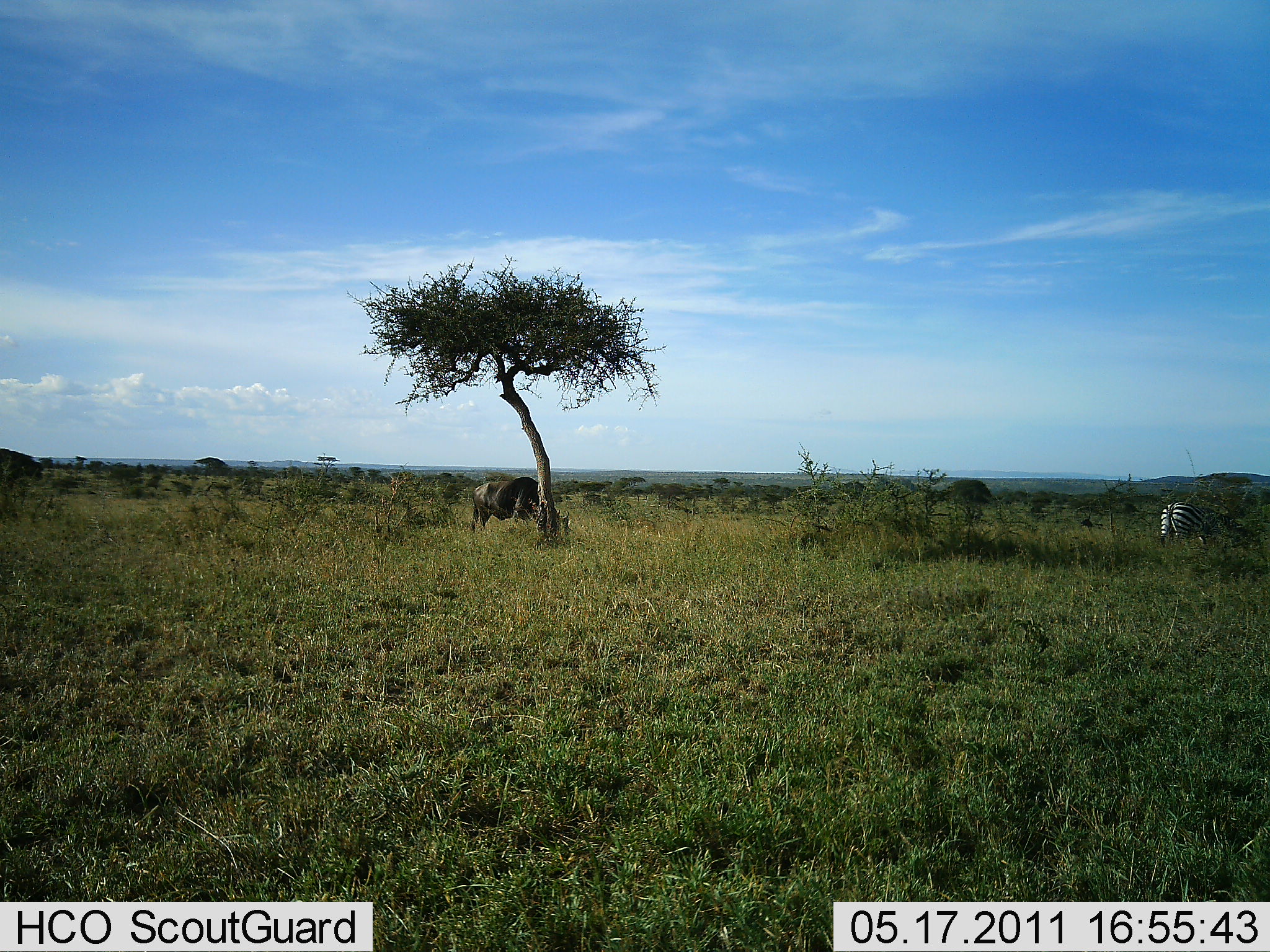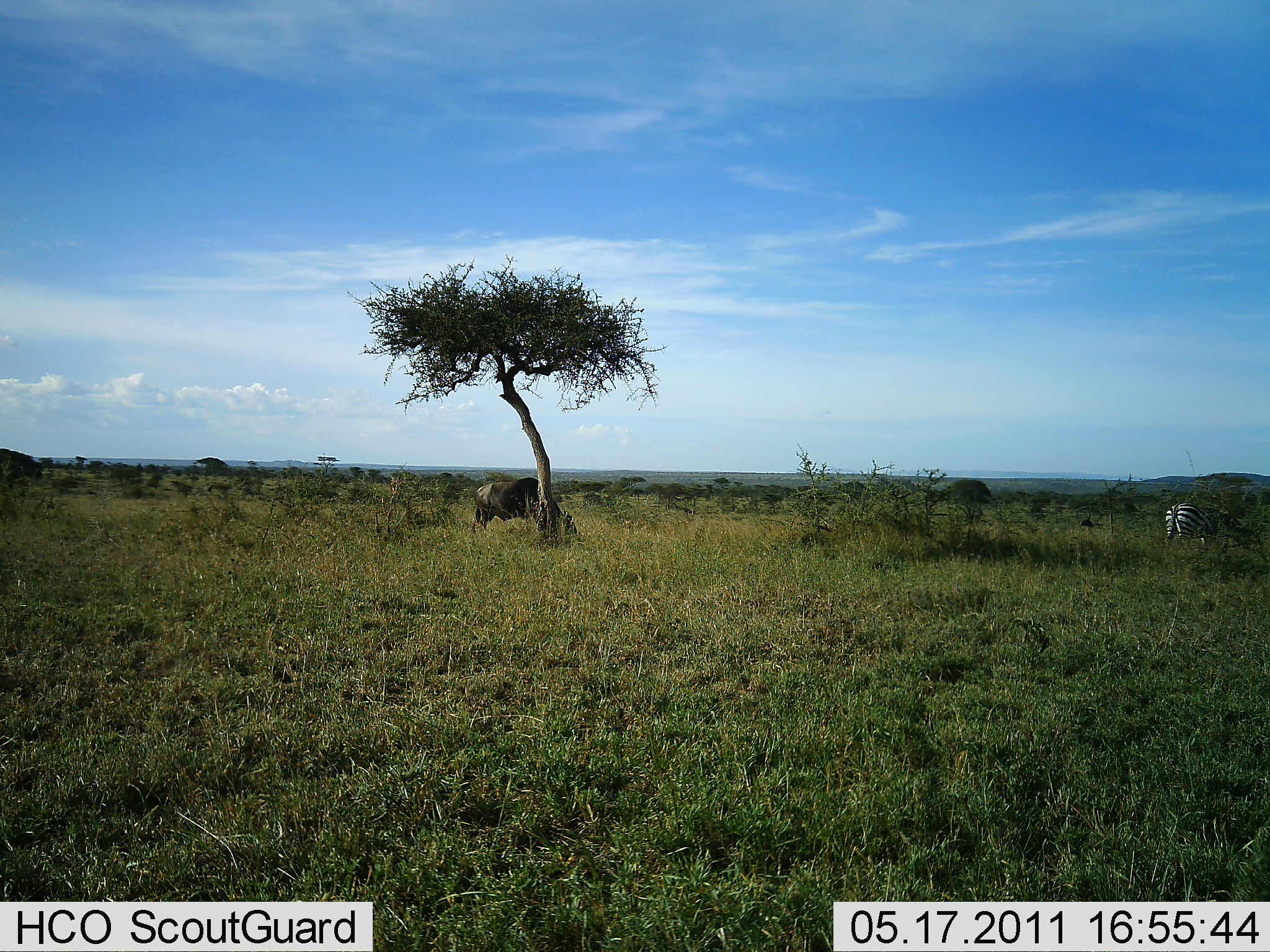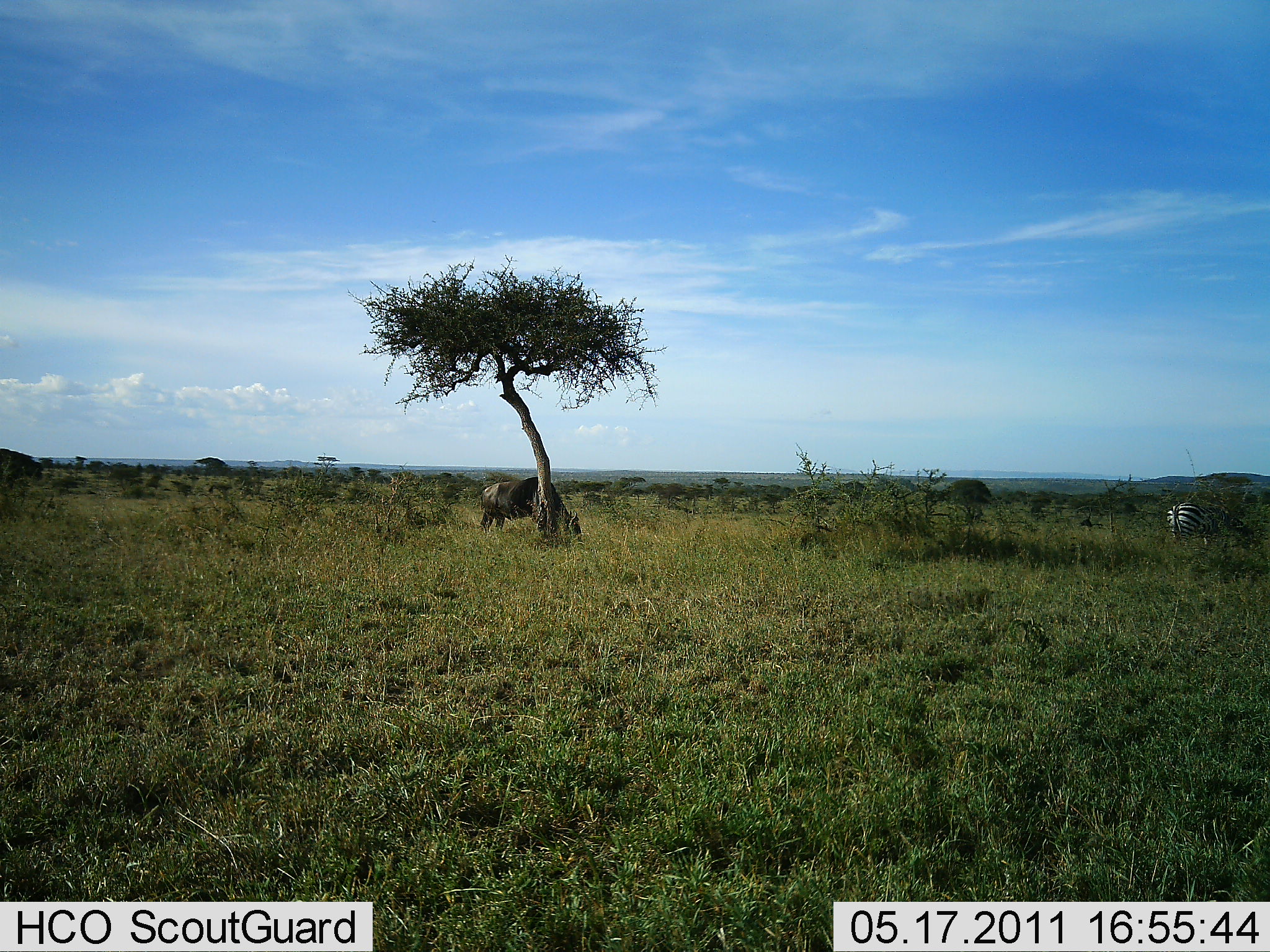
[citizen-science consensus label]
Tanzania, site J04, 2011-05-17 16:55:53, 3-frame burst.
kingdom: Animalia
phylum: Chordata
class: Mammalia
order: Artiodactyla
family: Bovidae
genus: Connochaetes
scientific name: Connochaetes taurinus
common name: blue wildebeest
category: wildebeest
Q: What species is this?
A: Wildebeest (blue wildebeest) (Connochaetes taurinus).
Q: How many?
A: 1.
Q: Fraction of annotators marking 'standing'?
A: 45%.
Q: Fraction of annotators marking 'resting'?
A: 0%.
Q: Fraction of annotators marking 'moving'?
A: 0%.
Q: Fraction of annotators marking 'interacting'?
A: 0%.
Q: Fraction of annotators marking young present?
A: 0%.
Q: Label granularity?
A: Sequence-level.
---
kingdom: Animalia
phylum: Chordata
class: Mammalia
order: Perissodactyla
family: Equidae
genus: Equus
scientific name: Equus quagga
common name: plains zebra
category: zebra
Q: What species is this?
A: Zebra (plains zebra) (Equus quagga).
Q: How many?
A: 1.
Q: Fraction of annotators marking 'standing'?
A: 47%.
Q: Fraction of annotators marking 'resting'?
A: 0%.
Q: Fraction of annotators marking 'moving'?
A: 6%.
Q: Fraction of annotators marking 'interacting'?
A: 0%.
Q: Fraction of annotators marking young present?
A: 0%.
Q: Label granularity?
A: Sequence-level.